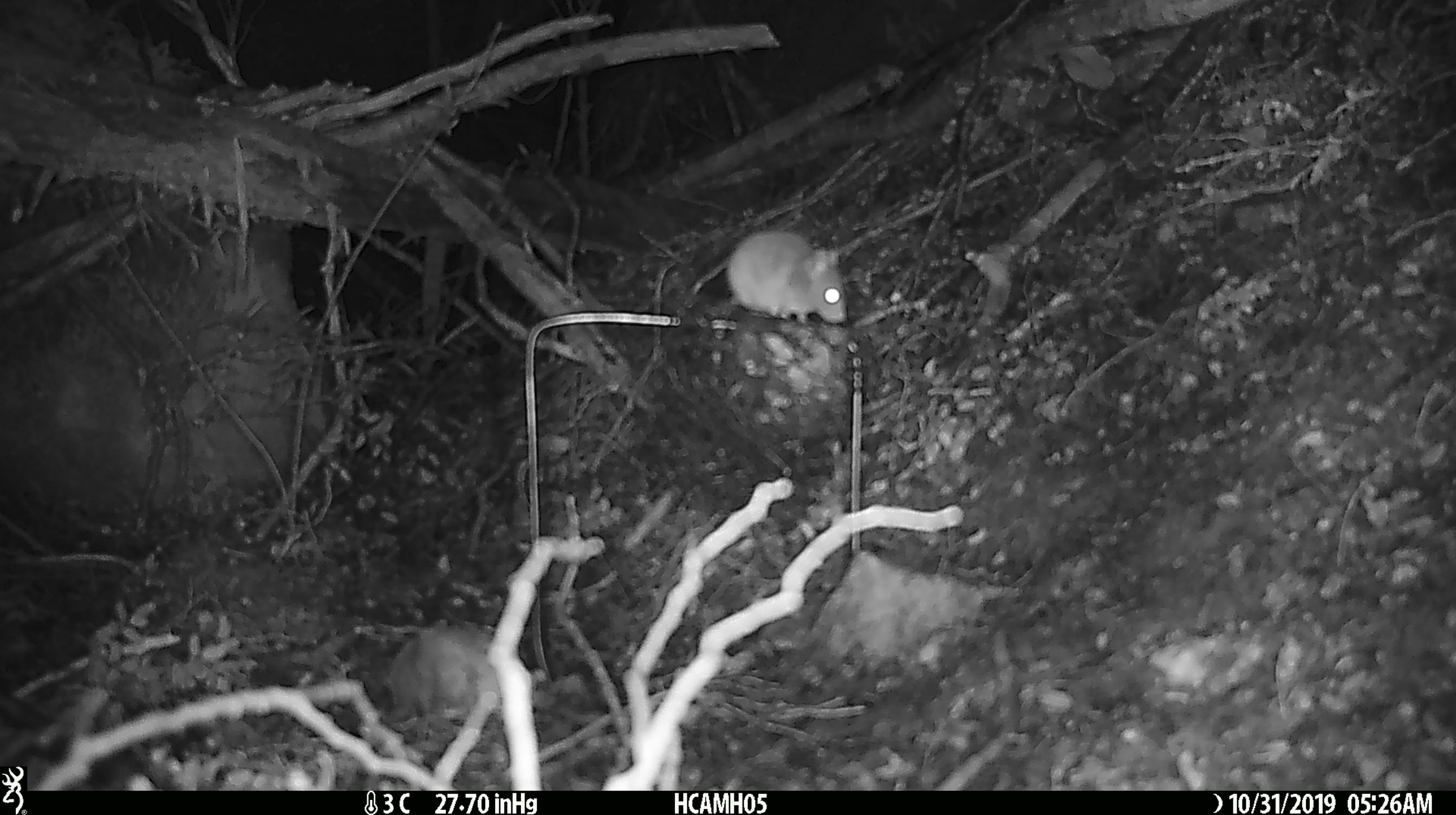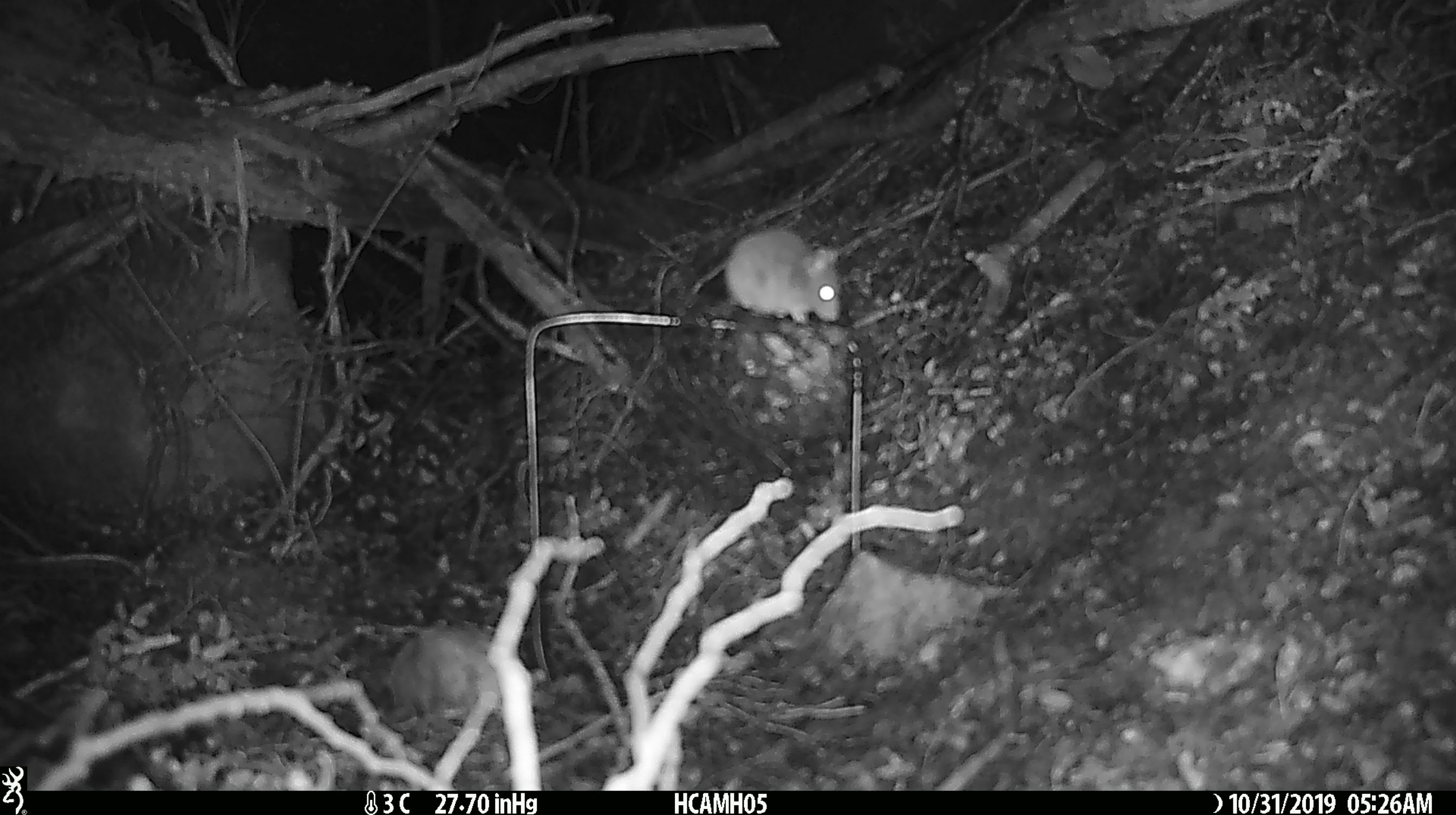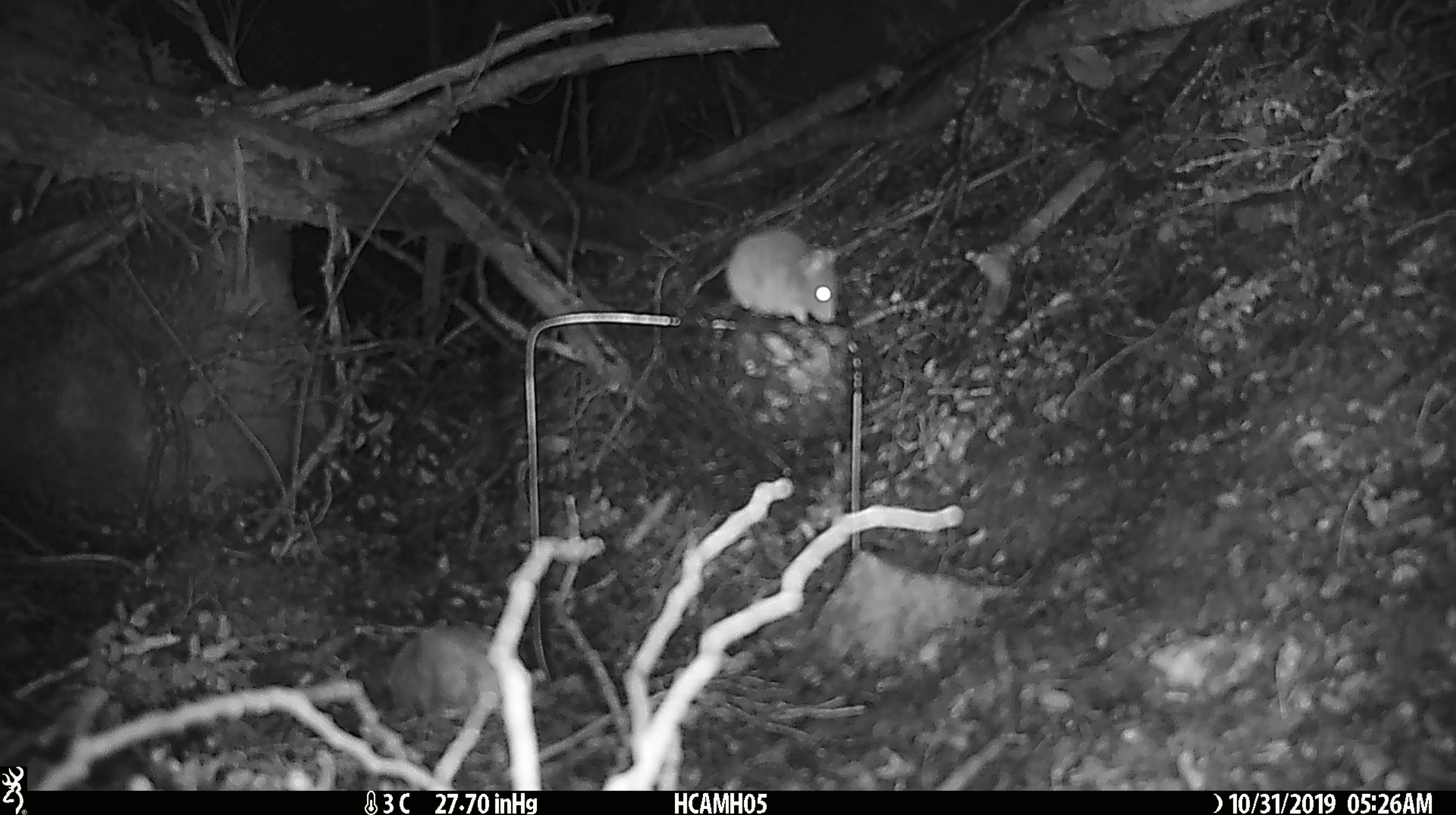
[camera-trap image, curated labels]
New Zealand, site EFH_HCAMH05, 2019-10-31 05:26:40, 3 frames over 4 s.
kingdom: Animalia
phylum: Chordata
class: Mammalia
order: Rodentia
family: Muridae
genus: Mus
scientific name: Mus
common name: mouse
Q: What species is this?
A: Mouse (Mus).